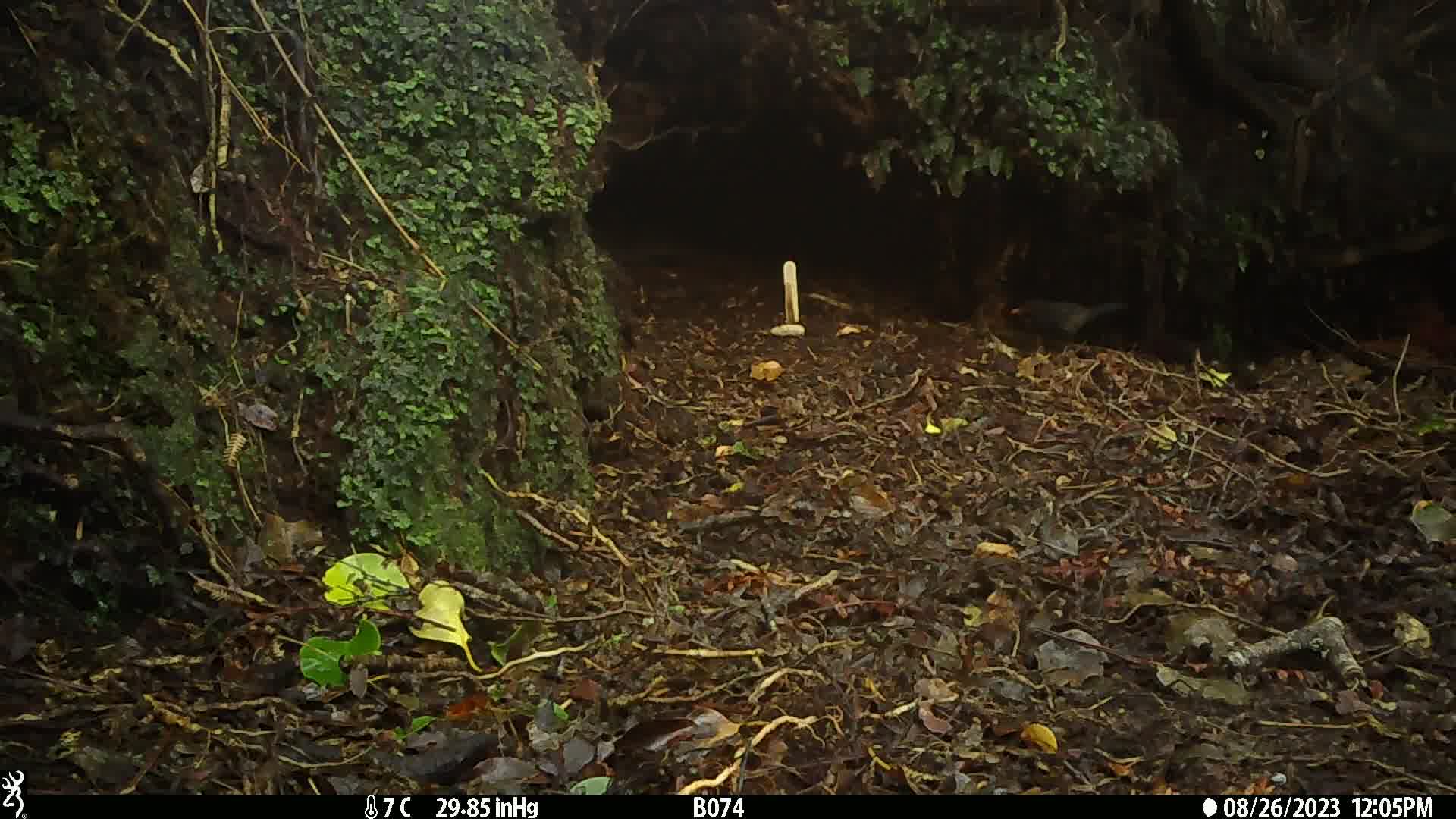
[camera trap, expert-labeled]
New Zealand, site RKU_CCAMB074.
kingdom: Animalia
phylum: Chordata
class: Aves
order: Passeriformes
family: Turdidae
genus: Turdus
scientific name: Turdus merula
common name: eurasian blackbird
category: blackbird